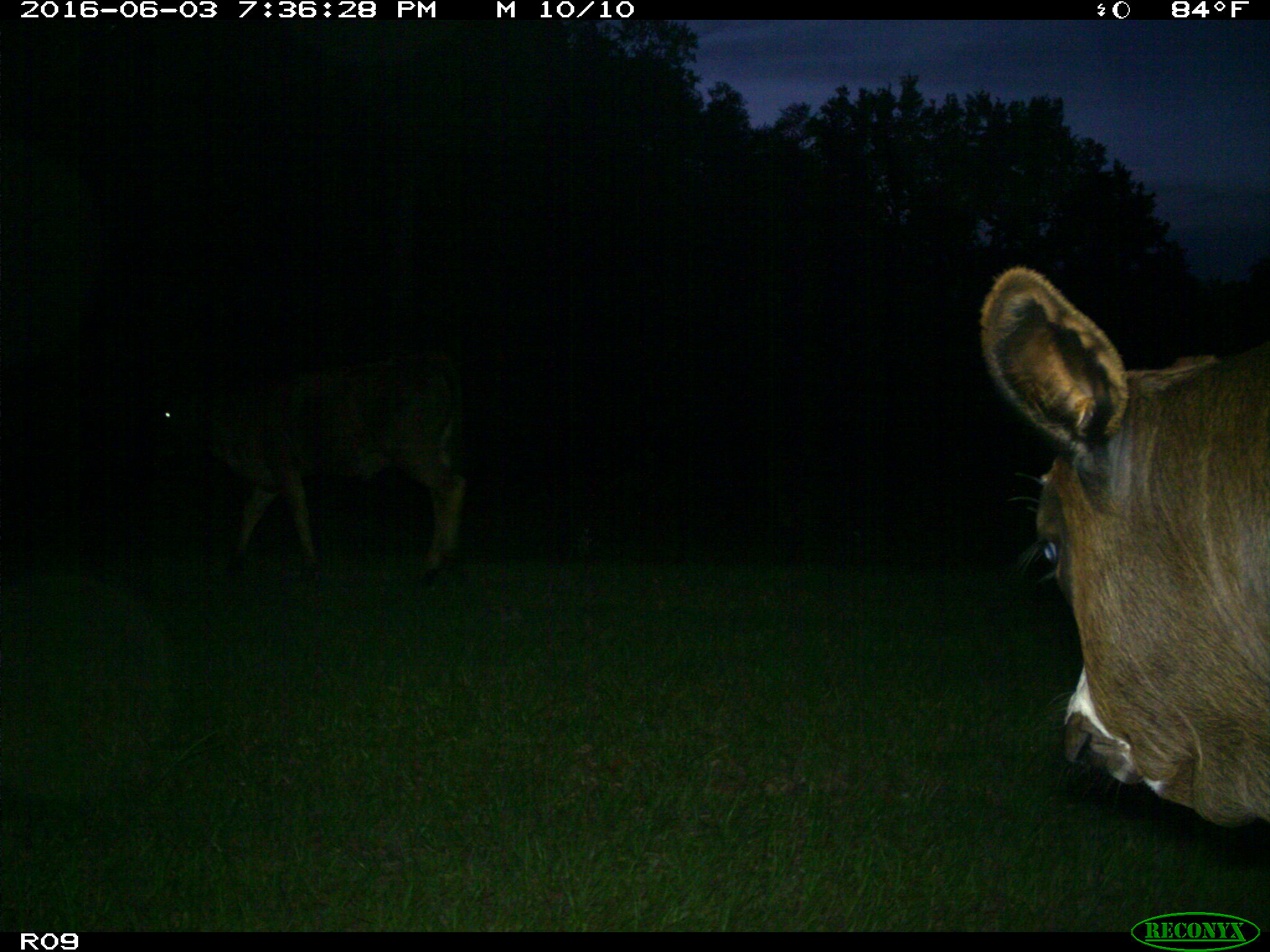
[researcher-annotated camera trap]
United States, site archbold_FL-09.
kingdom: Animalia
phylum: Chordata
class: Mammalia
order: Artiodactyla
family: Bovidae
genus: Bos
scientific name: Bos taurus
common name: domestic cow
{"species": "Bos taurus (domestic cow)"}